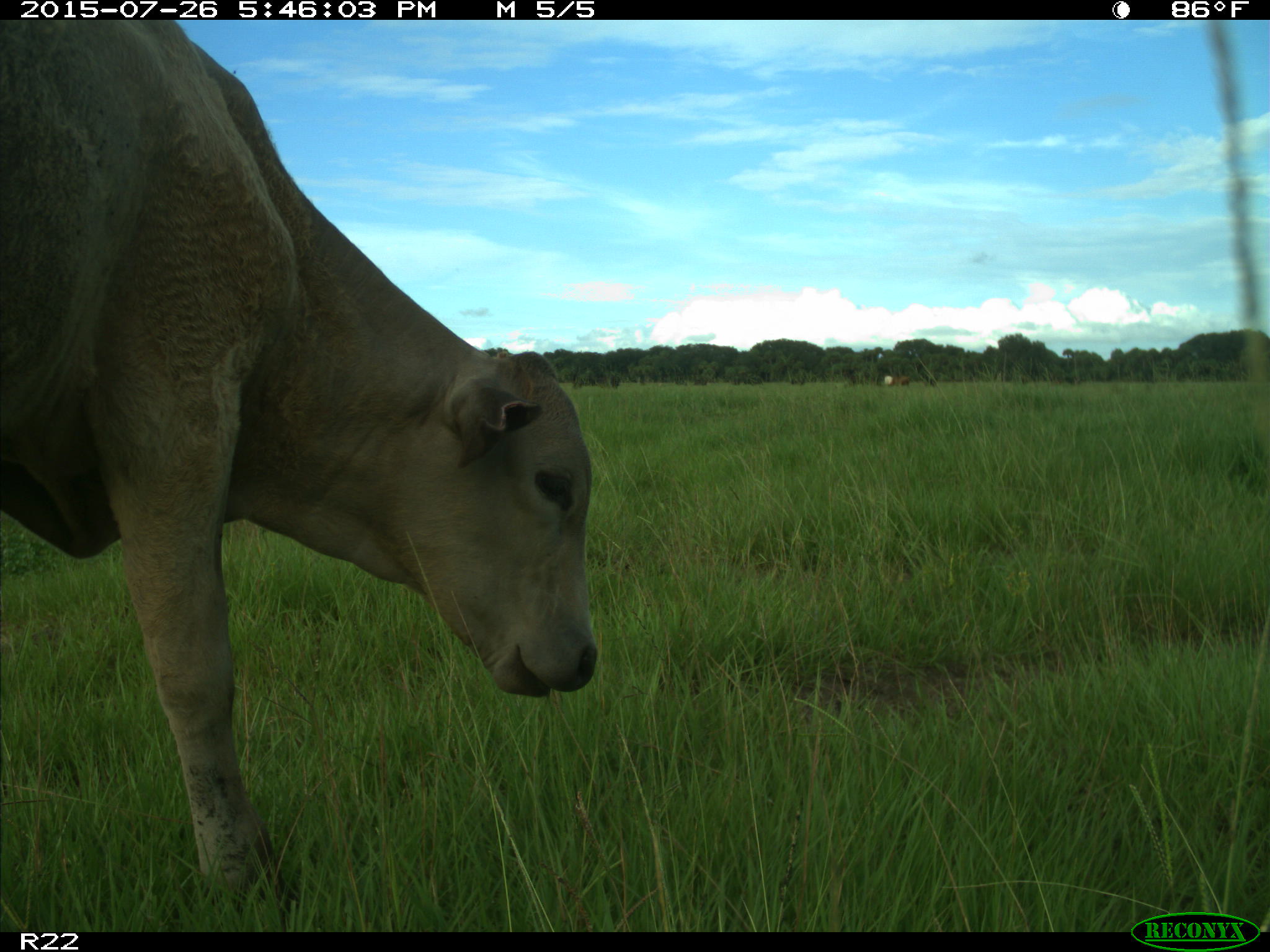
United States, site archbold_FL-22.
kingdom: Animalia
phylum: Chordata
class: Mammalia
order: Artiodactyla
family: Bovidae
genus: Bos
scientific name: Bos taurus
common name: domestic cow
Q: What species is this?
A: Bos taurus (domestic cow).